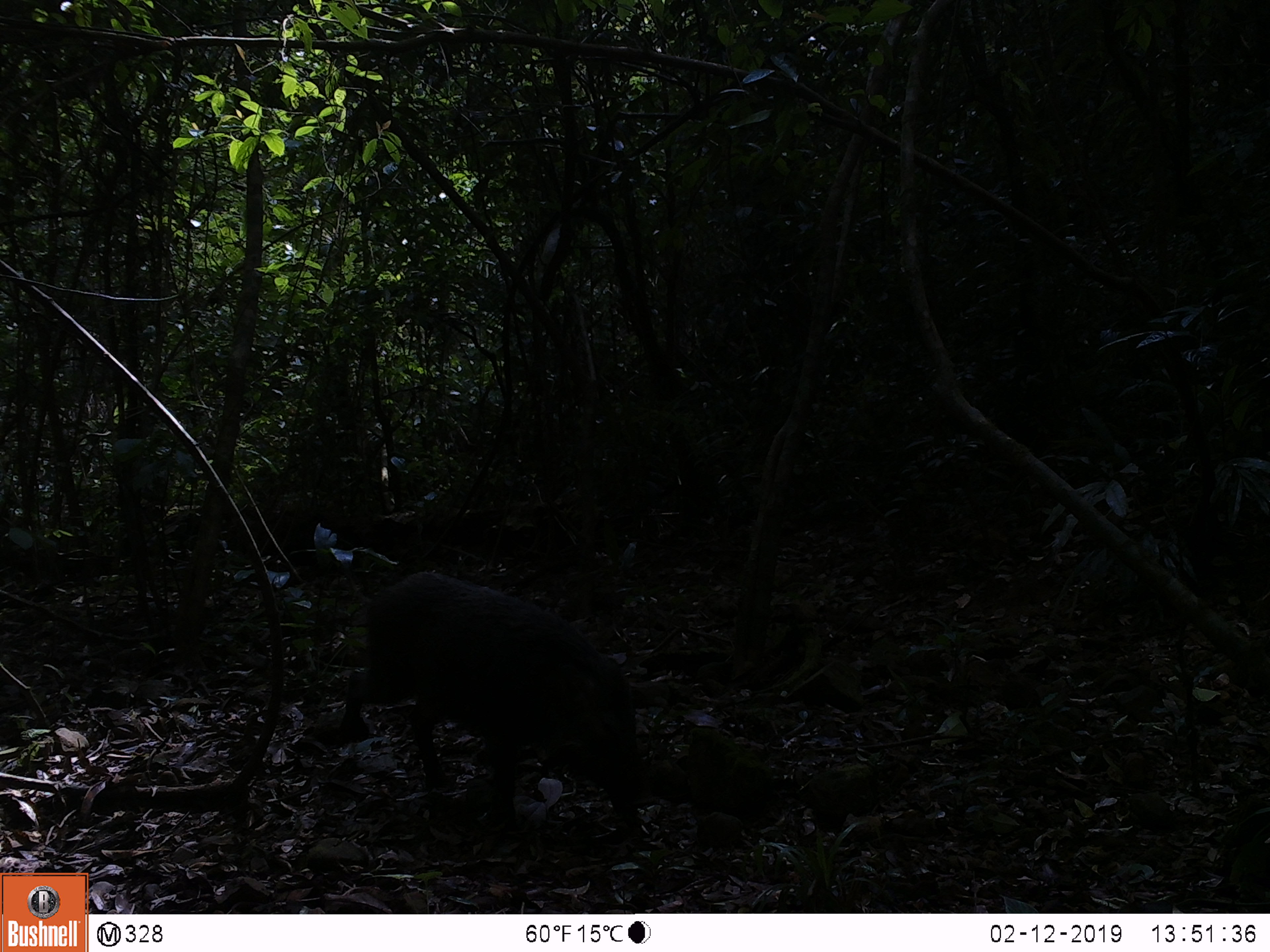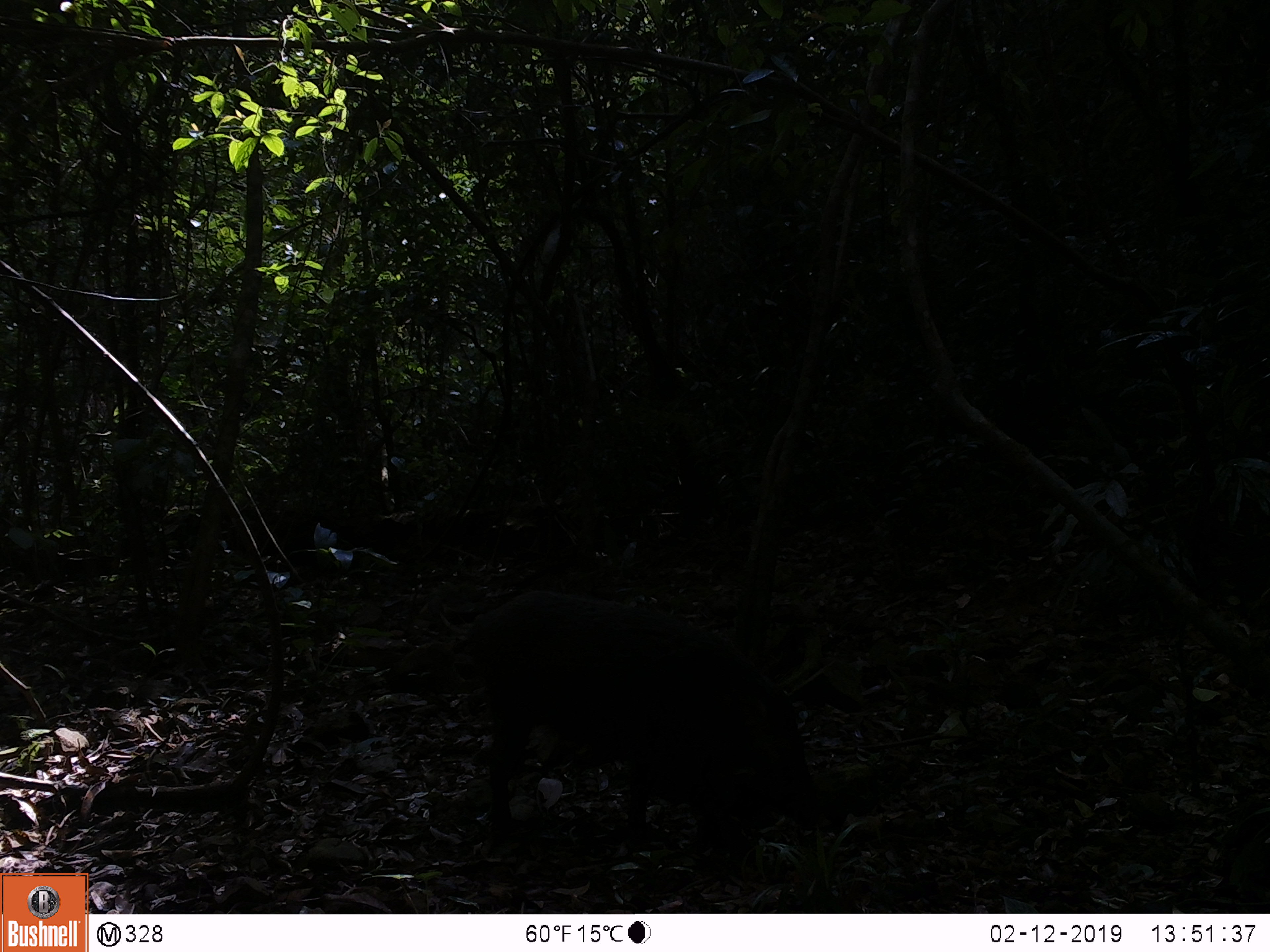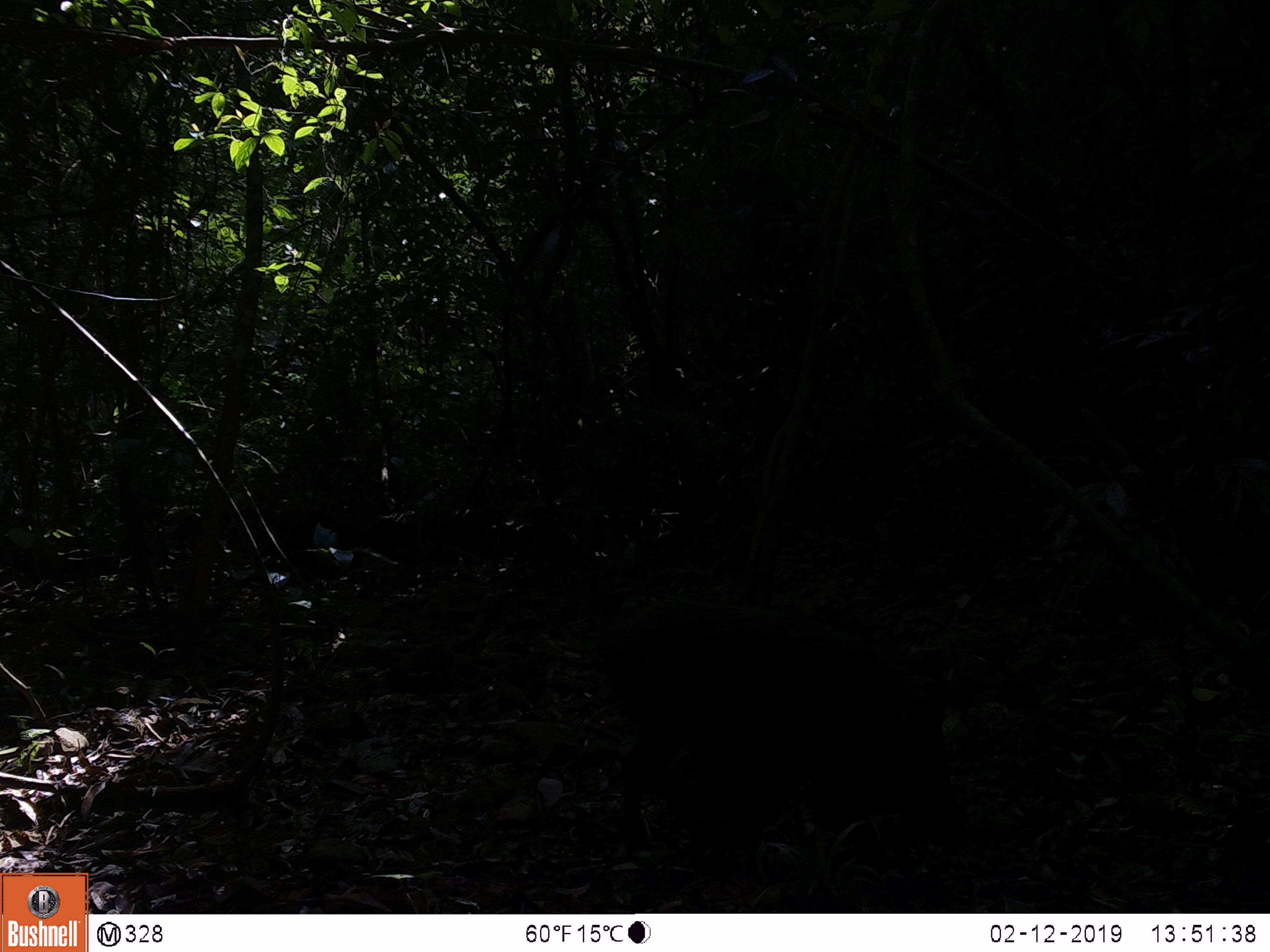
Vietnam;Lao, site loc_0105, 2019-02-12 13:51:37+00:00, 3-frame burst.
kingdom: Animalia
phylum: Chordata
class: Mammalia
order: Artiodactyla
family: Suidae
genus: Sus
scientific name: Sus scrofa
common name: eurasian wild pig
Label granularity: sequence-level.